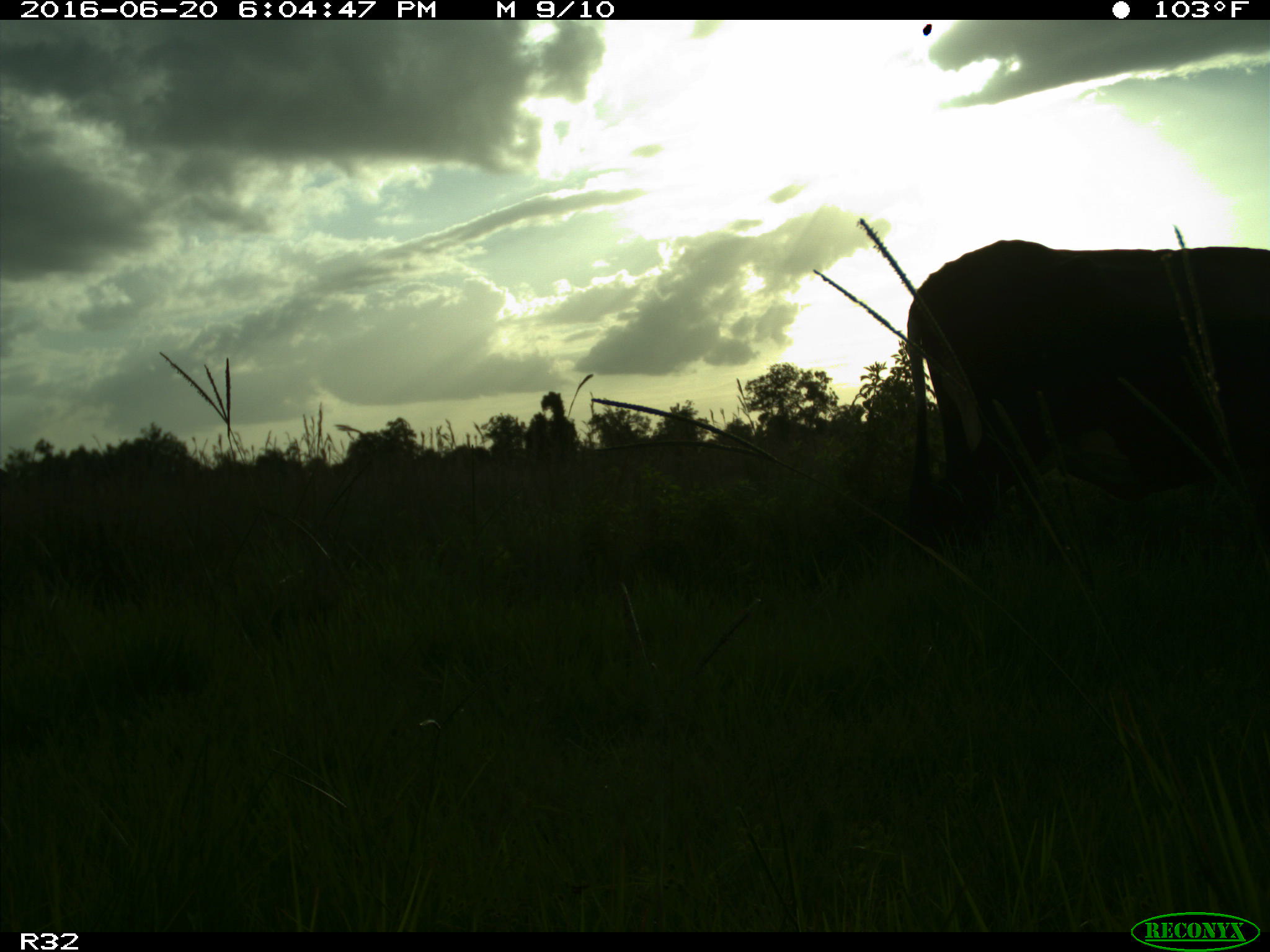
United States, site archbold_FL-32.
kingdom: Animalia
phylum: Chordata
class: Mammalia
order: Artiodactyla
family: Bovidae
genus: Bos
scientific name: Bos taurus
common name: domestic cow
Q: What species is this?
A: Bos taurus (domestic cow).